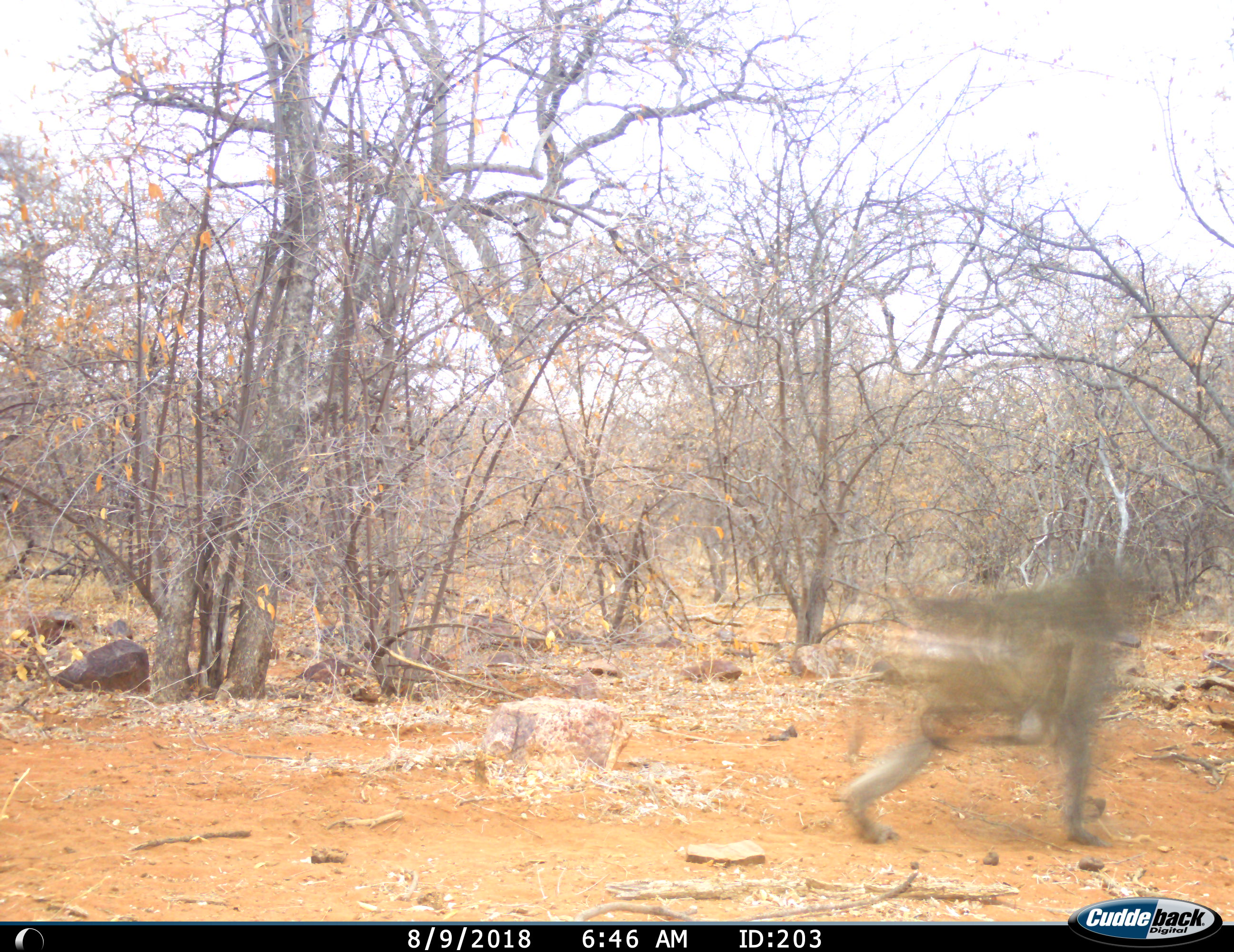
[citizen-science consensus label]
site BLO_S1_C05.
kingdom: Animalia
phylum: Chordata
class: Mammalia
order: Primates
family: Cercopithecidae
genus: Papio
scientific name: Papio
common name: baboon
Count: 1.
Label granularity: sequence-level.